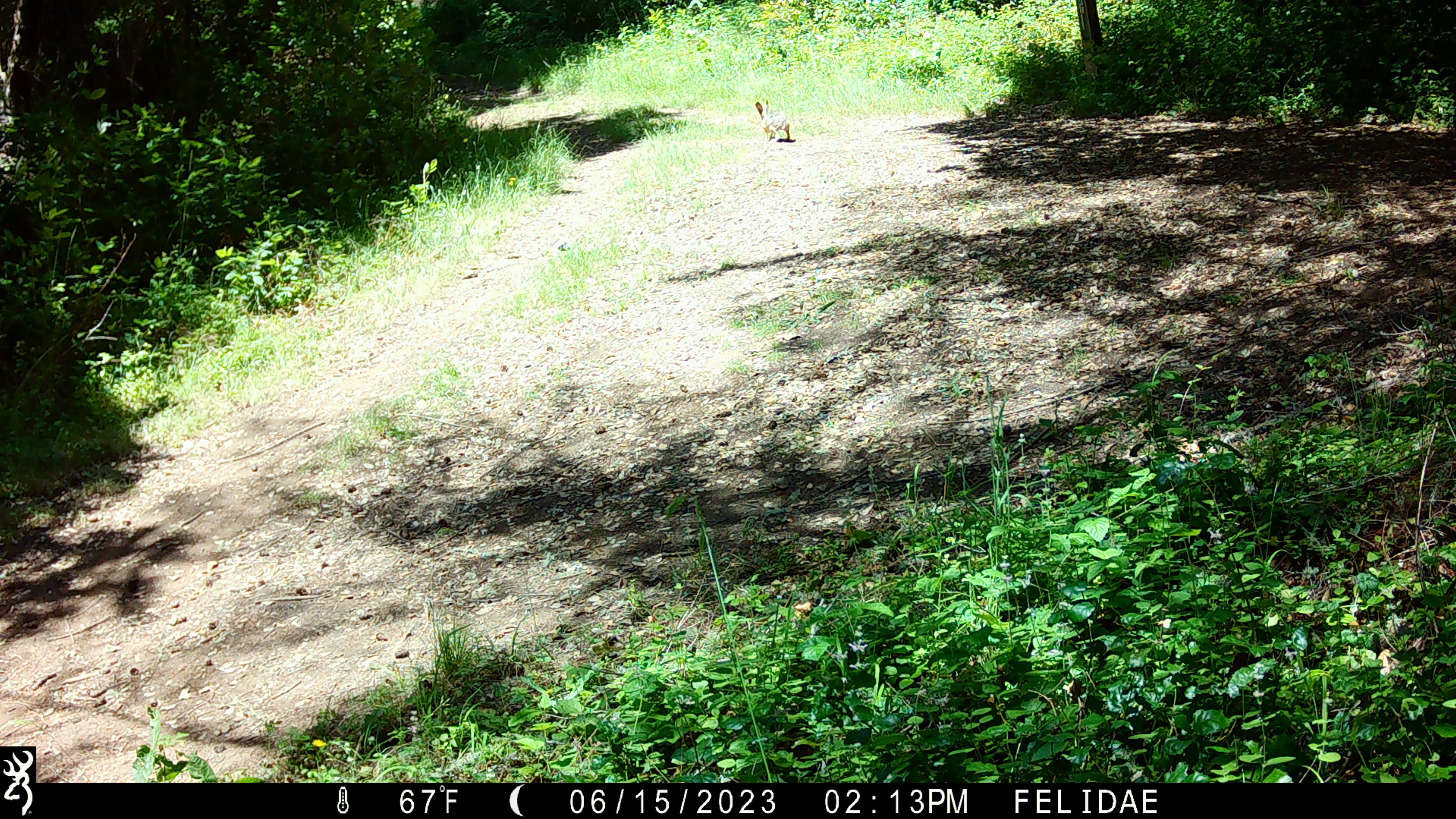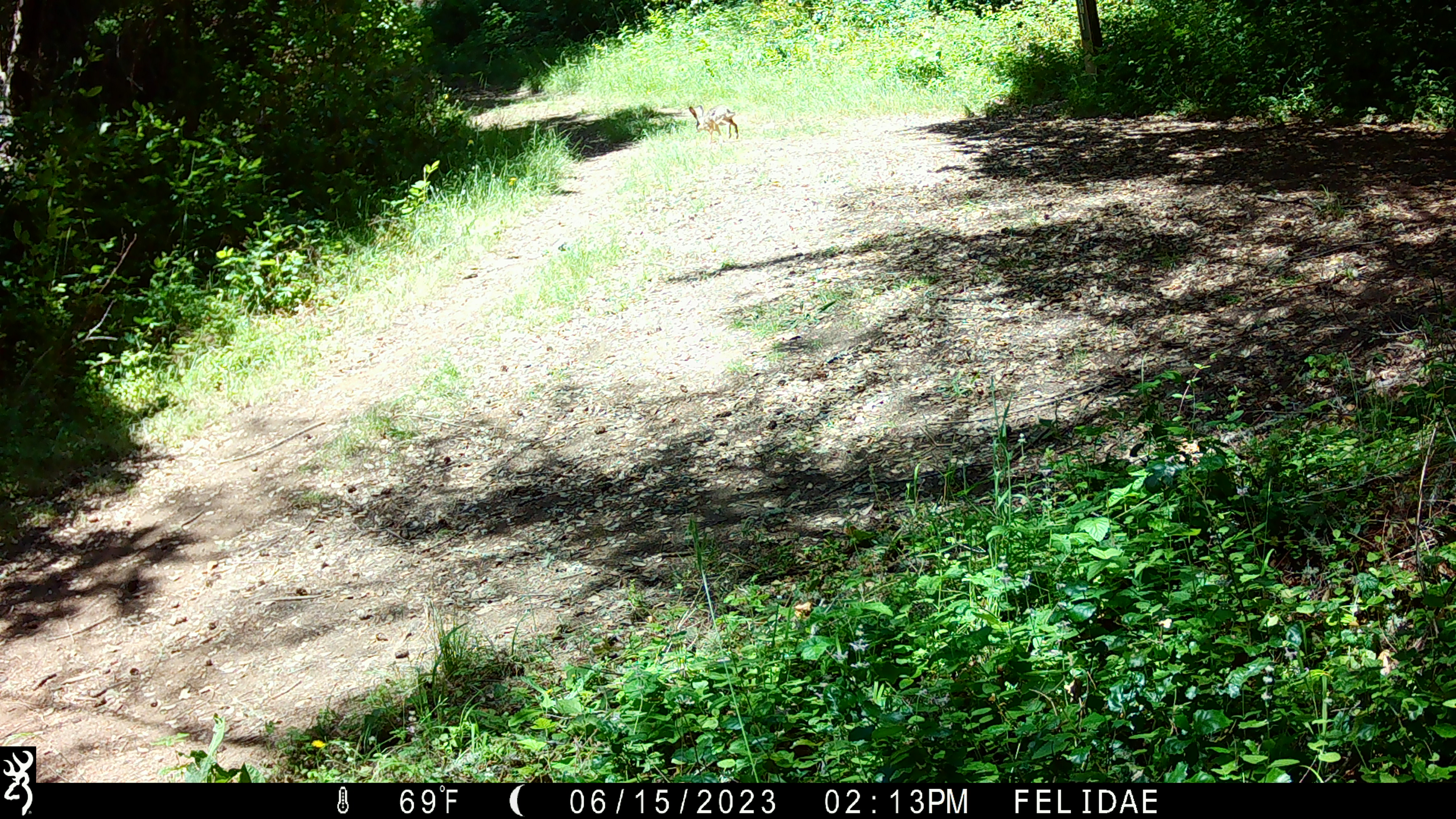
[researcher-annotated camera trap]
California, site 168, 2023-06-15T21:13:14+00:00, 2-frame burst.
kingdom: Animalia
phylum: Chordata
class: Mammalia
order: Lagomorpha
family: Leporidae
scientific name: Leporidae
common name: rabbit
Rabbit (Leporidae).